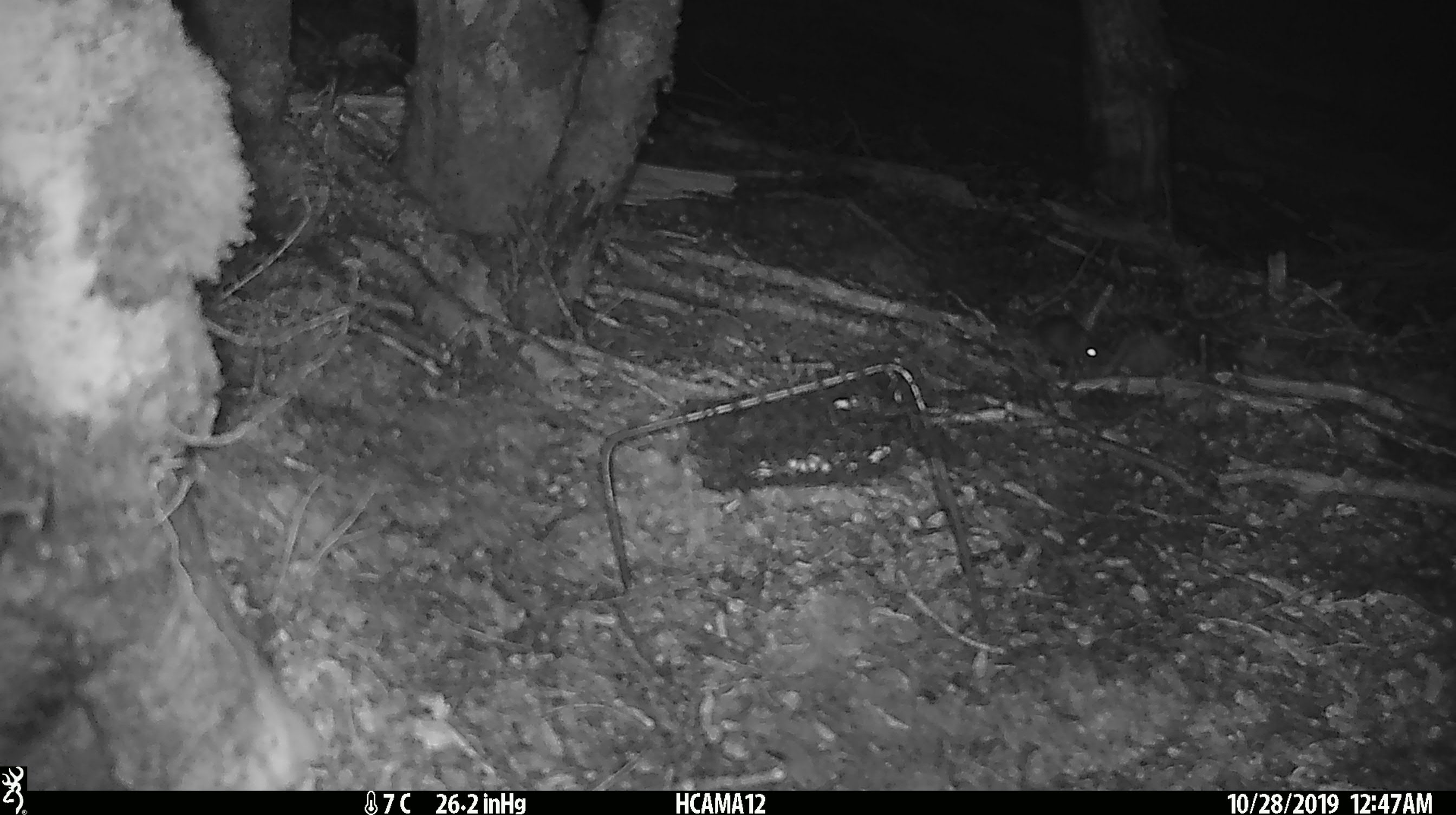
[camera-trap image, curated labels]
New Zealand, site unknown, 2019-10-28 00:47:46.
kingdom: Animalia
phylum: Chordata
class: Mammalia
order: Rodentia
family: Muridae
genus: Mus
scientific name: Mus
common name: mouse